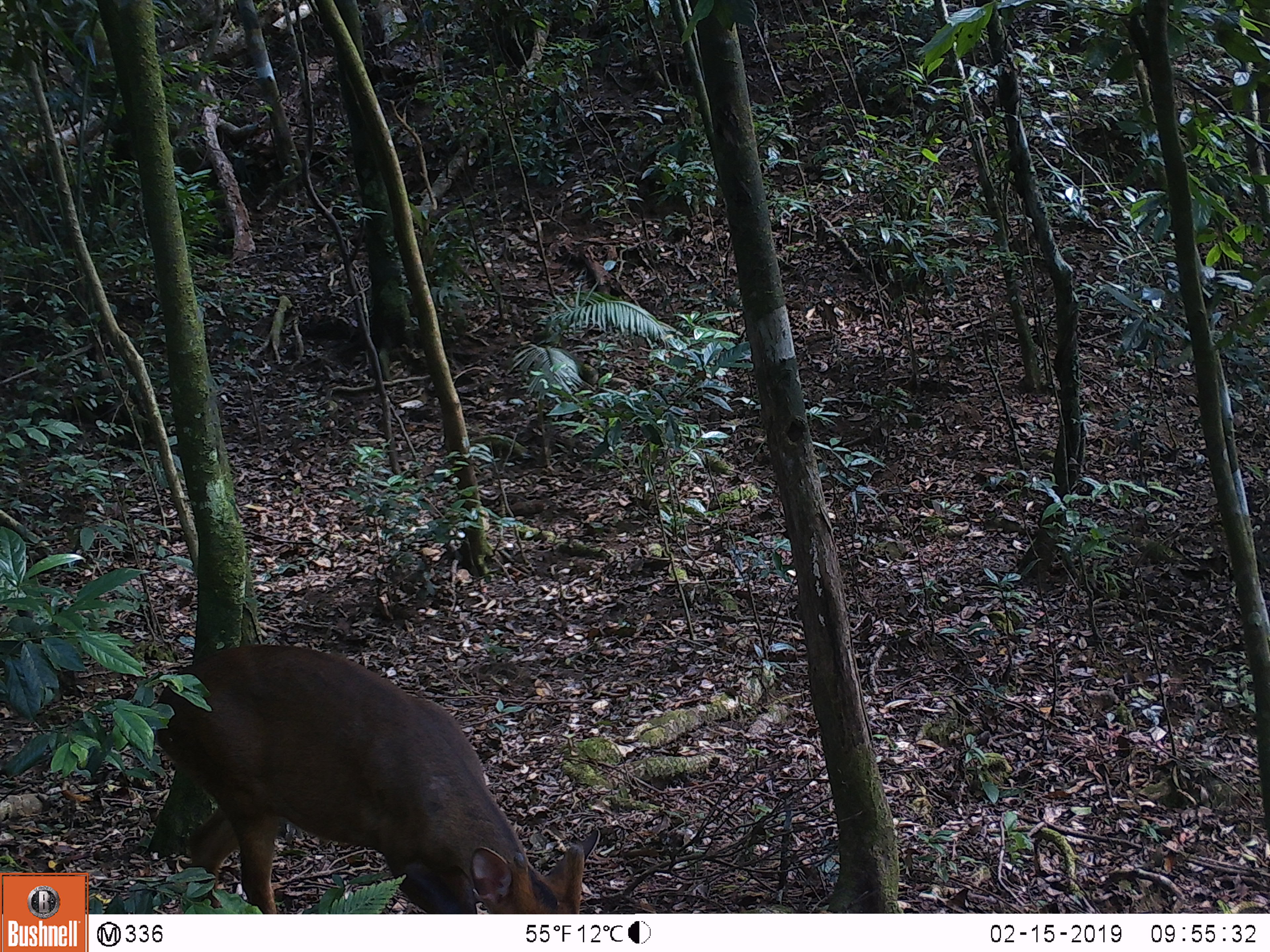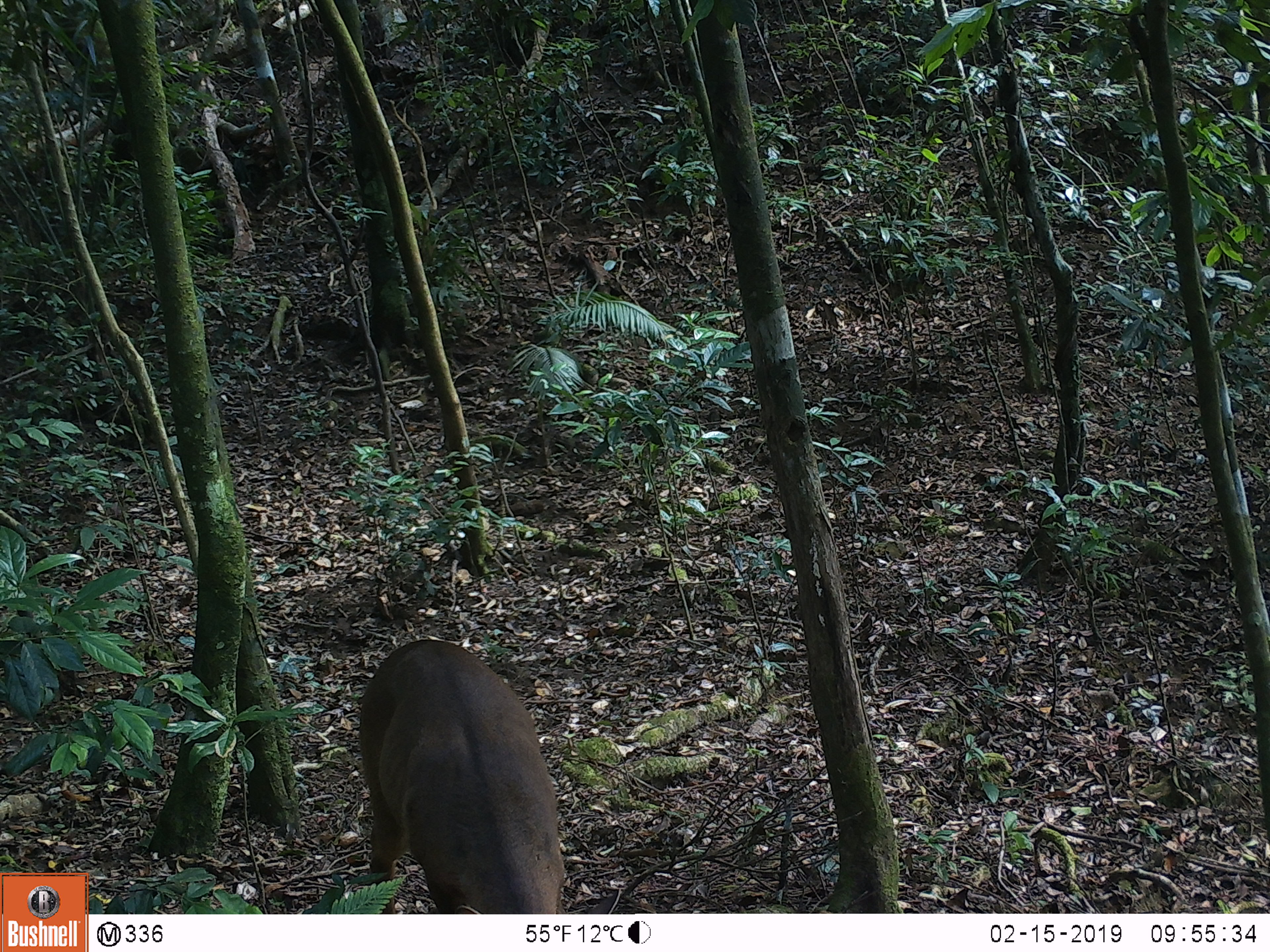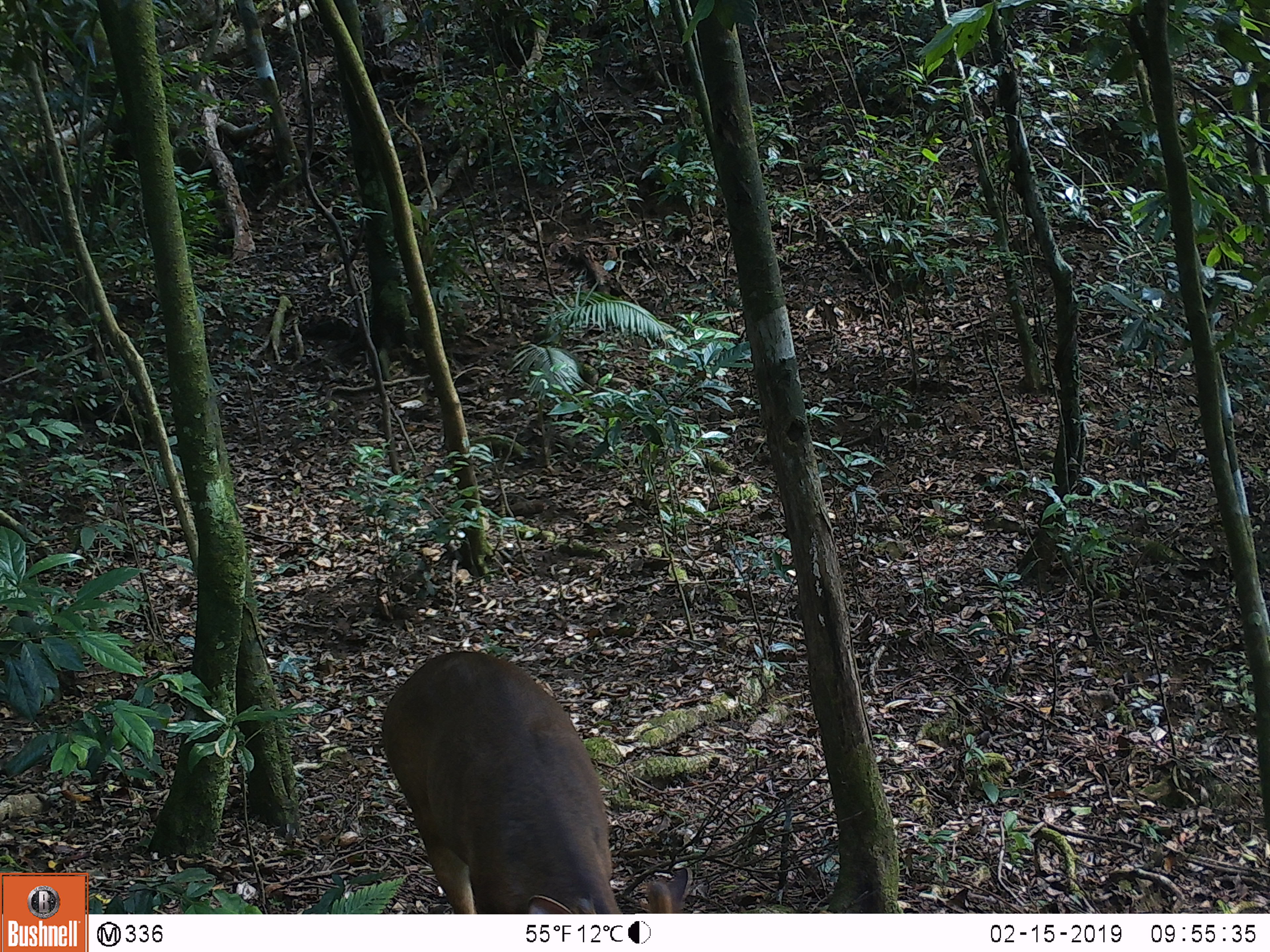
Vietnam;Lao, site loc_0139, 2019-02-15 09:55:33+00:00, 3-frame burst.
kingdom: Animalia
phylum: Chordata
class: Mammalia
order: Artiodactyla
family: Cervidae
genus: Muntiacus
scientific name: Muntiacus vuquangensis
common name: large-antlered muntjac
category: large antlered muntjac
Large antlered muntjac (large-antlered muntjac) (Muntiacus vuquangensis). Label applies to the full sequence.